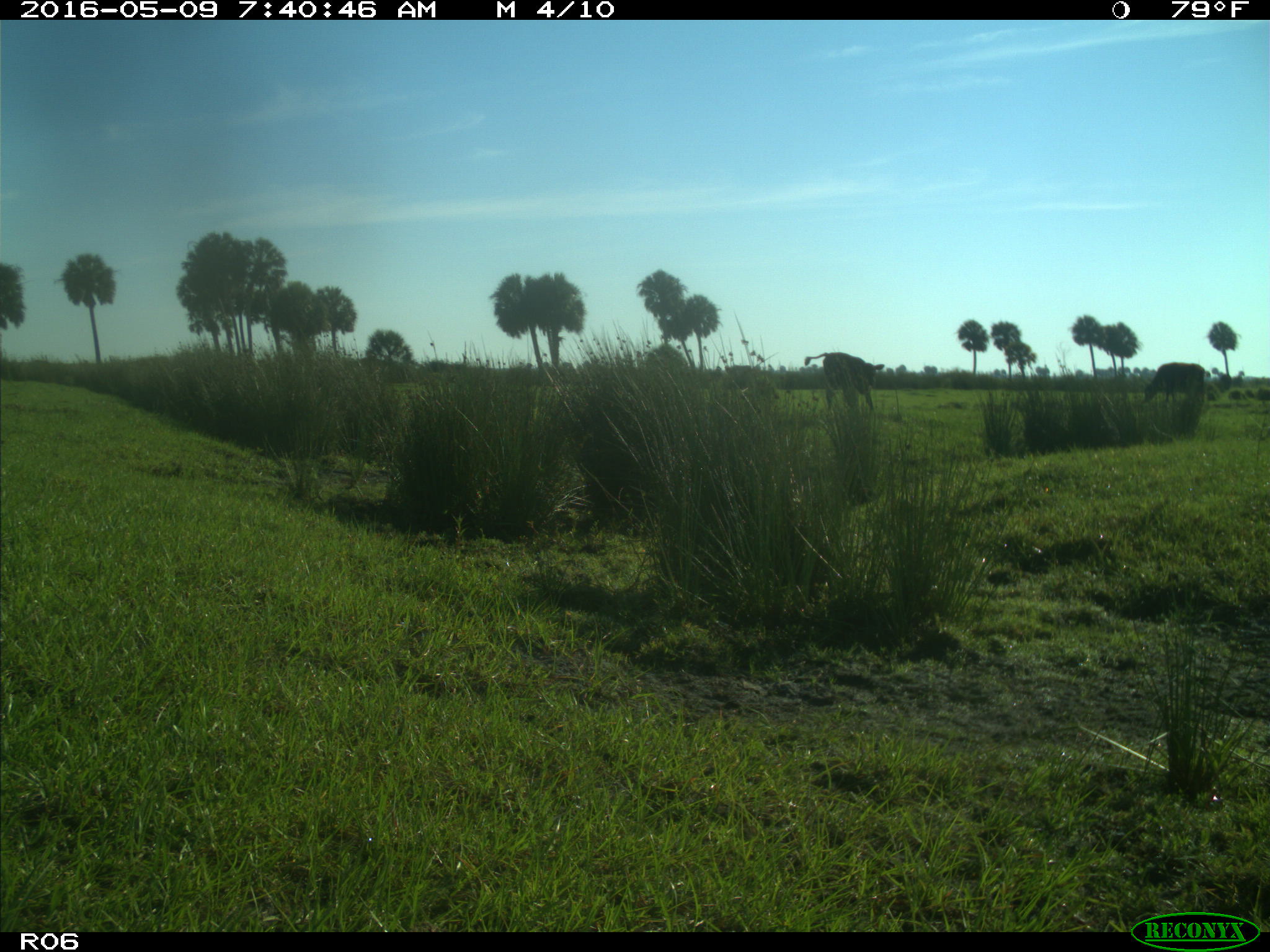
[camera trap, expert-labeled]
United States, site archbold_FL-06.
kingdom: Animalia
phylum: Chordata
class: Mammalia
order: Artiodactyla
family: Bovidae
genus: Bos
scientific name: Bos taurus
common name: domestic cow